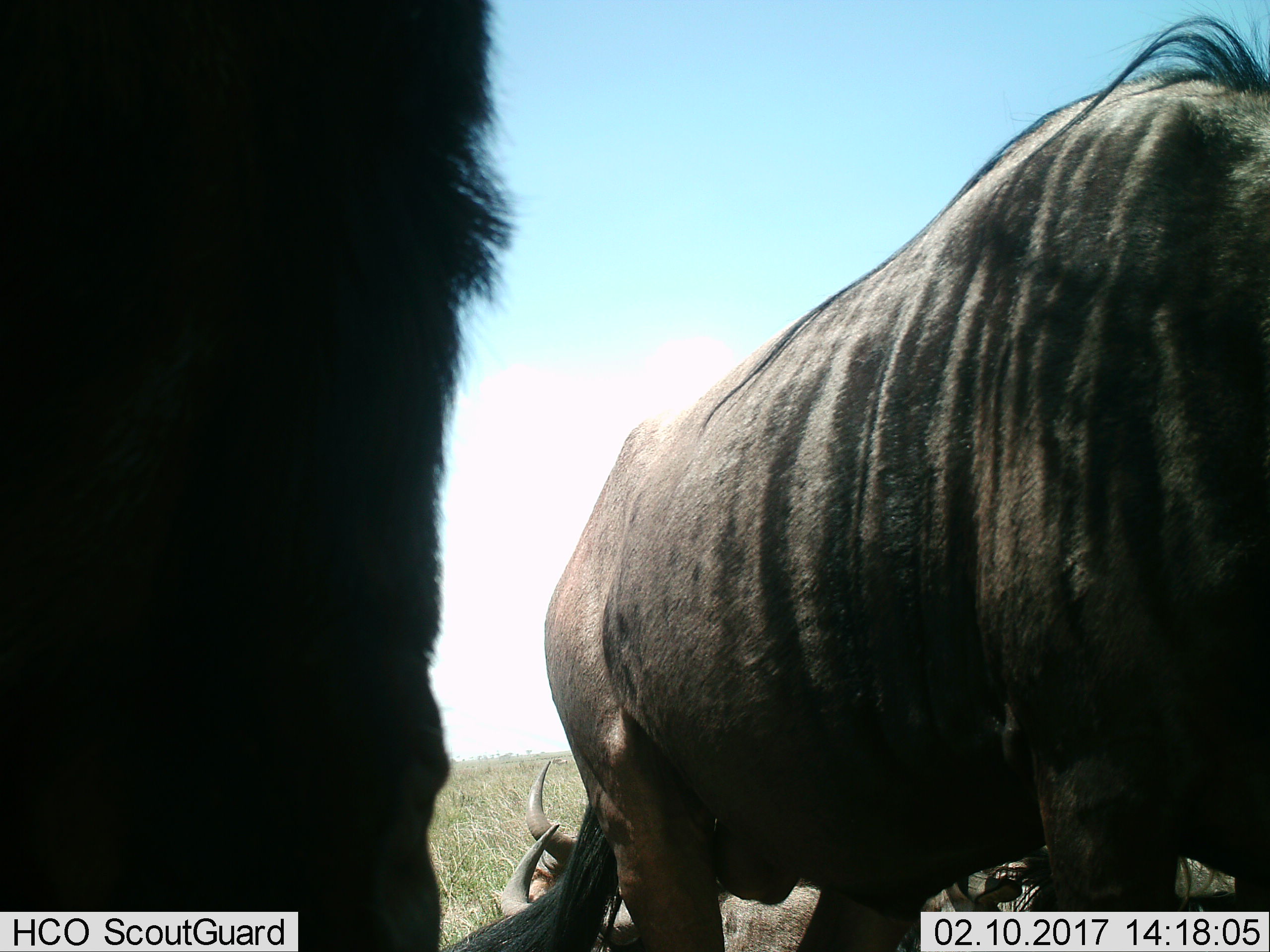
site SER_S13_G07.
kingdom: Animalia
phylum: Chordata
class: Mammalia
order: Artiodactyla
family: Bovidae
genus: Connochaetes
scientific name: Connochaetes taurinus taurinus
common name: blue wildebeest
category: wildebeestblue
Wildebeestblue (blue wildebeest) (Connochaetes taurinus taurinus), count 3. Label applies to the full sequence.